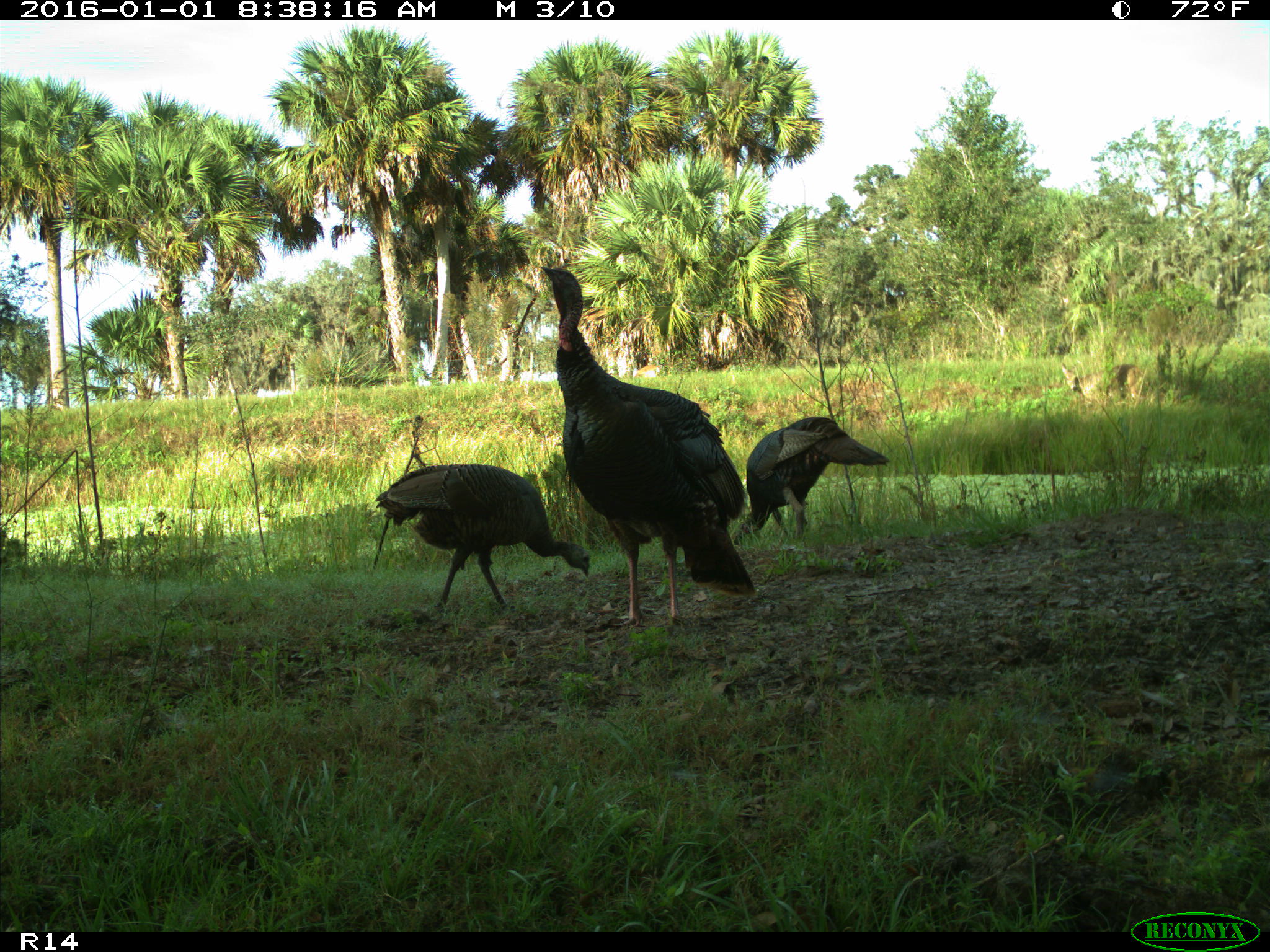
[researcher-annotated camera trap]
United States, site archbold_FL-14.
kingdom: Animalia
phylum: Chordata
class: Aves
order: Galliformes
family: Phasianidae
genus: Meleagris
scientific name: Meleagris gallopavo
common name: wild turkey